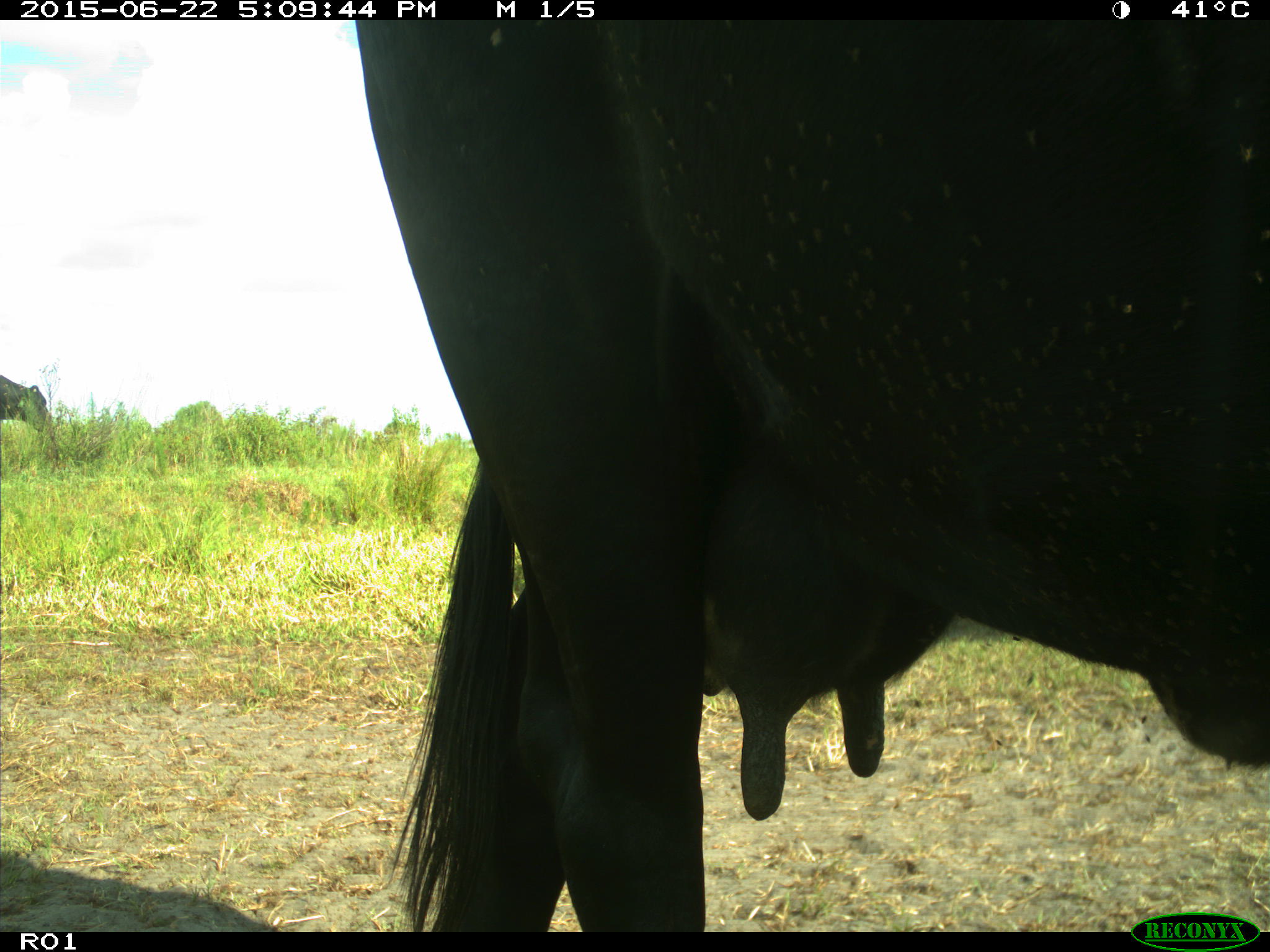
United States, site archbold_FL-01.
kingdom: Animalia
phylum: Chordata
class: Mammalia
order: Artiodactyla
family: Bovidae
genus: Bos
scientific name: Bos taurus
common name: domestic cow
Bos taurus (domestic cow).